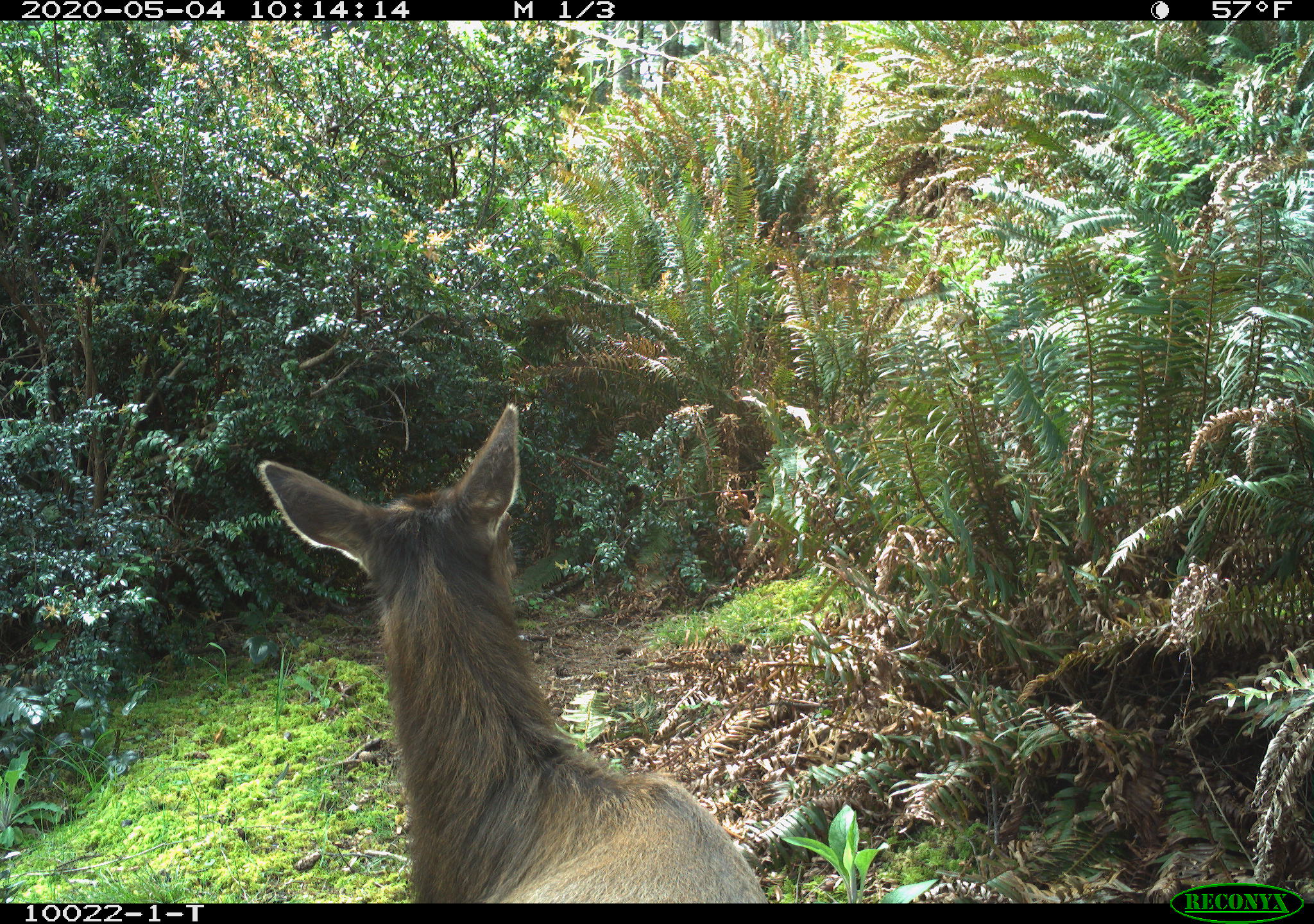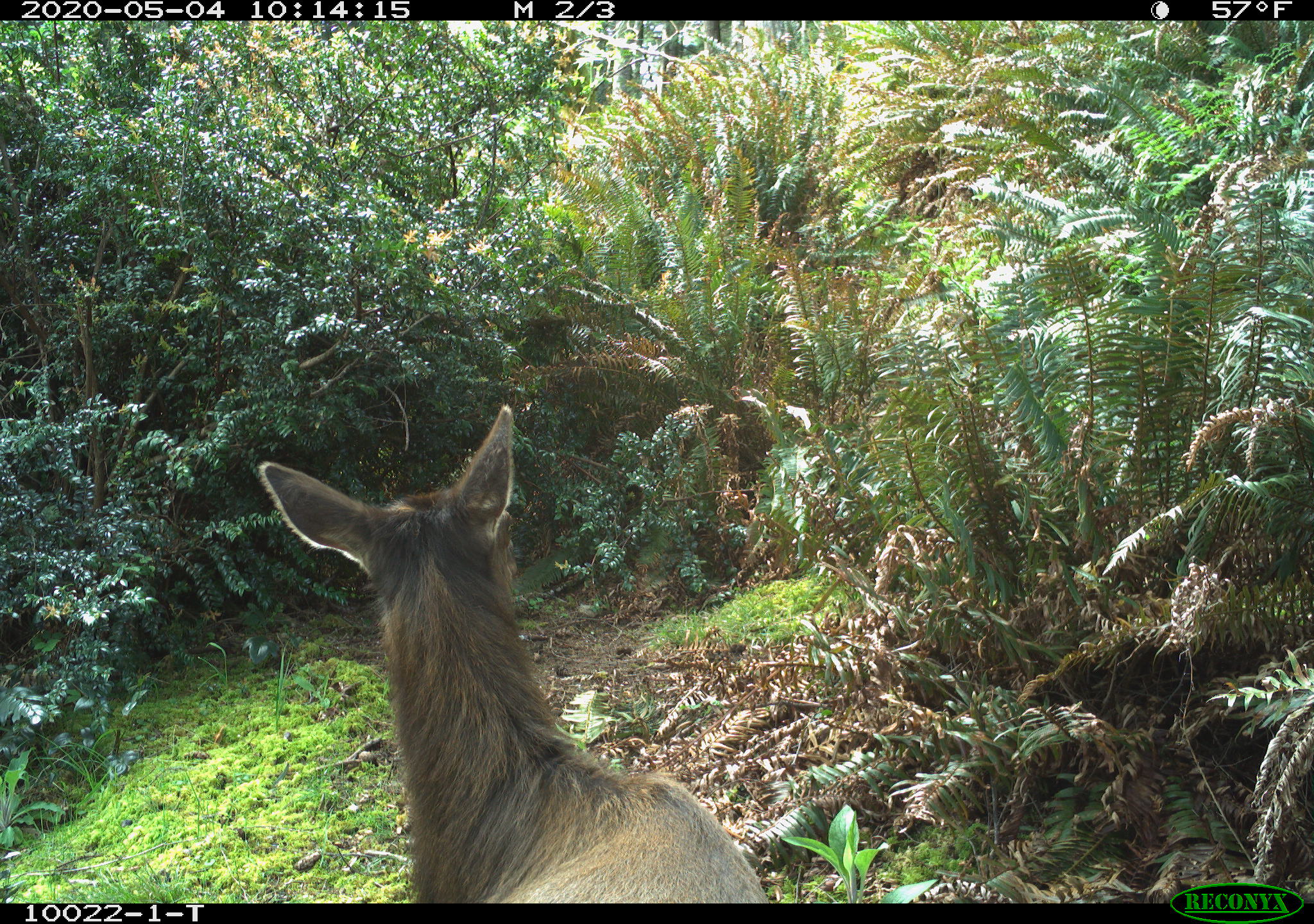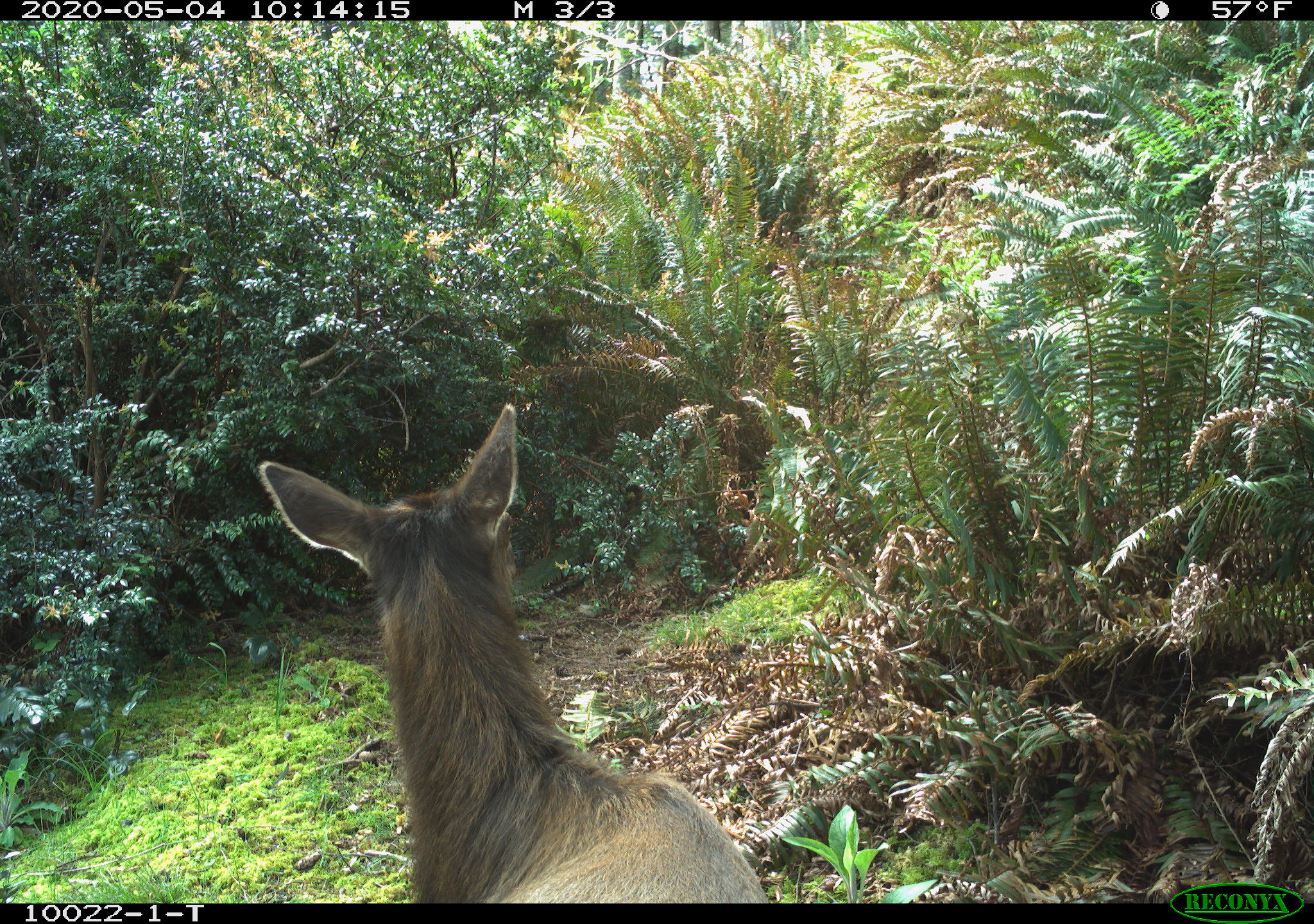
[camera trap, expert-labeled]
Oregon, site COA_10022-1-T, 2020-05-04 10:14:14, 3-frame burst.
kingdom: Animalia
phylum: Chordata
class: Mammalia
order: Artiodactyla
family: Cervidae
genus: Cervus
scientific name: Cervus canadensis roosevelti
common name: roosevelt elk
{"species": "roosevelt elk (Cervus canadensis roosevelti)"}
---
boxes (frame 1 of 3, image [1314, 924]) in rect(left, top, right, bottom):
roosevelt elk: rect(249, 396, 768, 895)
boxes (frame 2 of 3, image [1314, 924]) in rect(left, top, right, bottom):
roosevelt elk: rect(249, 398, 768, 899)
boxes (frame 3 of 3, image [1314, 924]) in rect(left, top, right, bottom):
roosevelt elk: rect(247, 398, 772, 897)